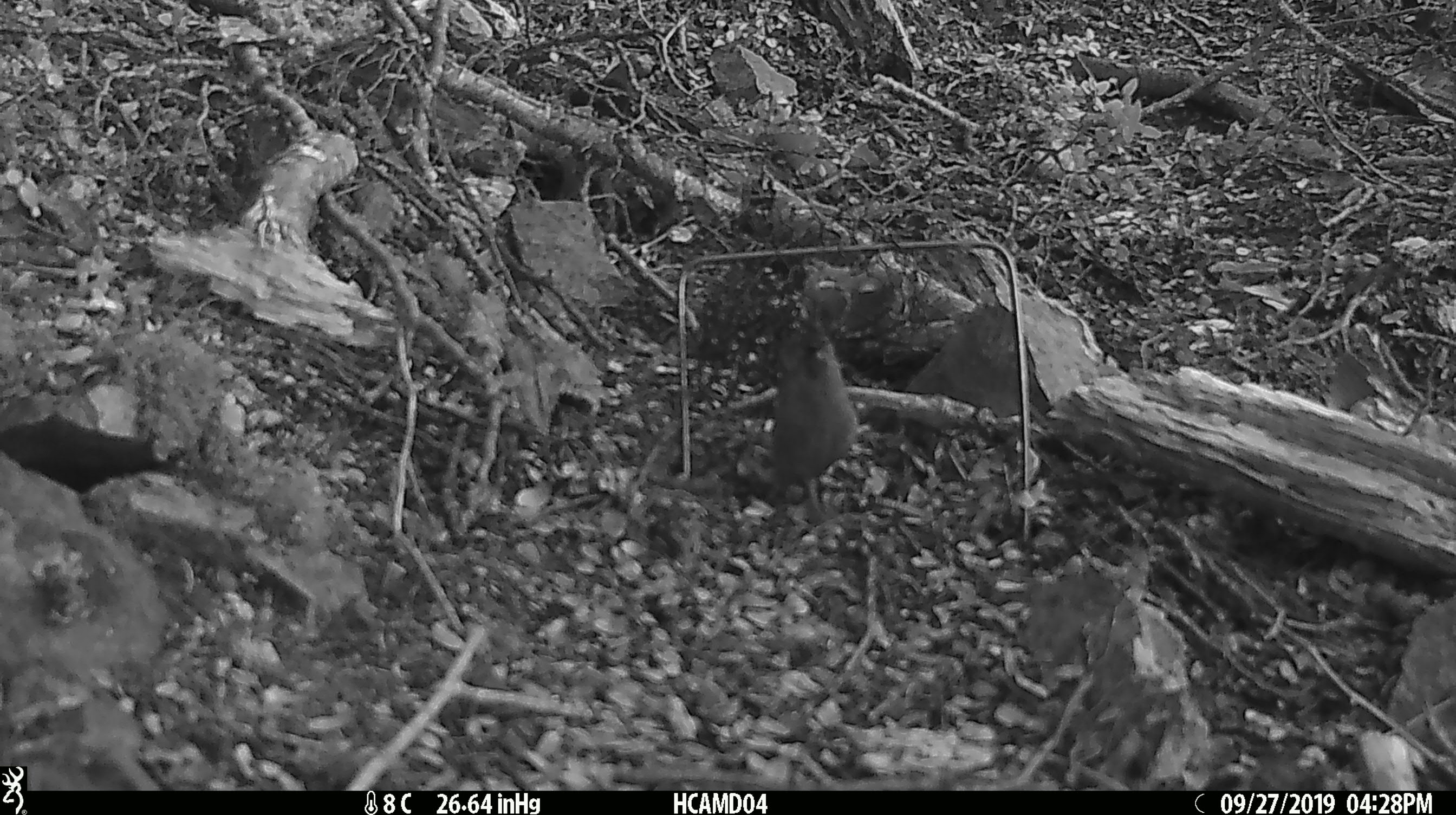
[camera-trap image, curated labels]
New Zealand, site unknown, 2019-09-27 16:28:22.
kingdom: Animalia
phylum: Chordata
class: Mammalia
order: Rodentia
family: Muridae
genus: Mus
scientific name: Mus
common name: mouse